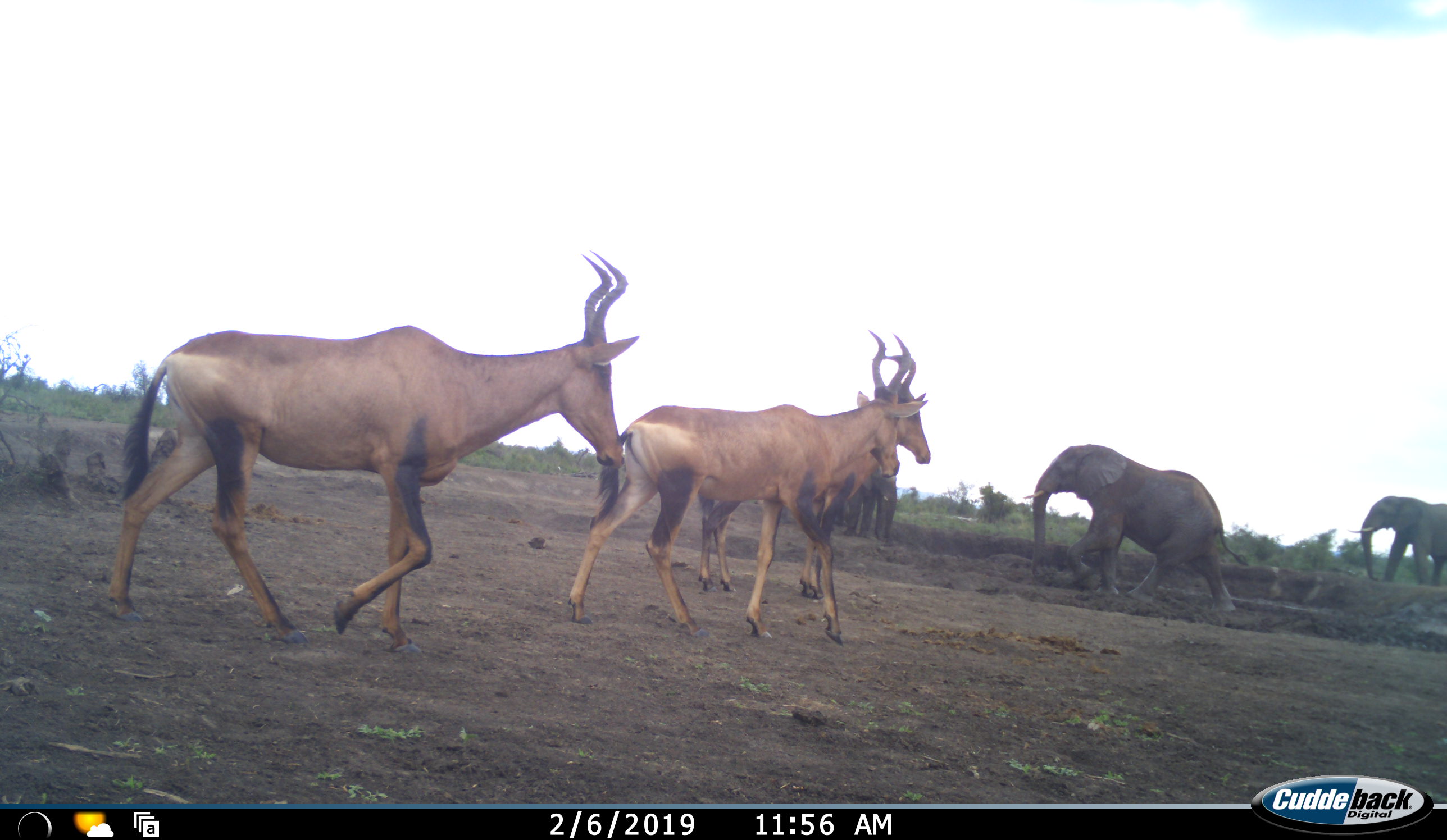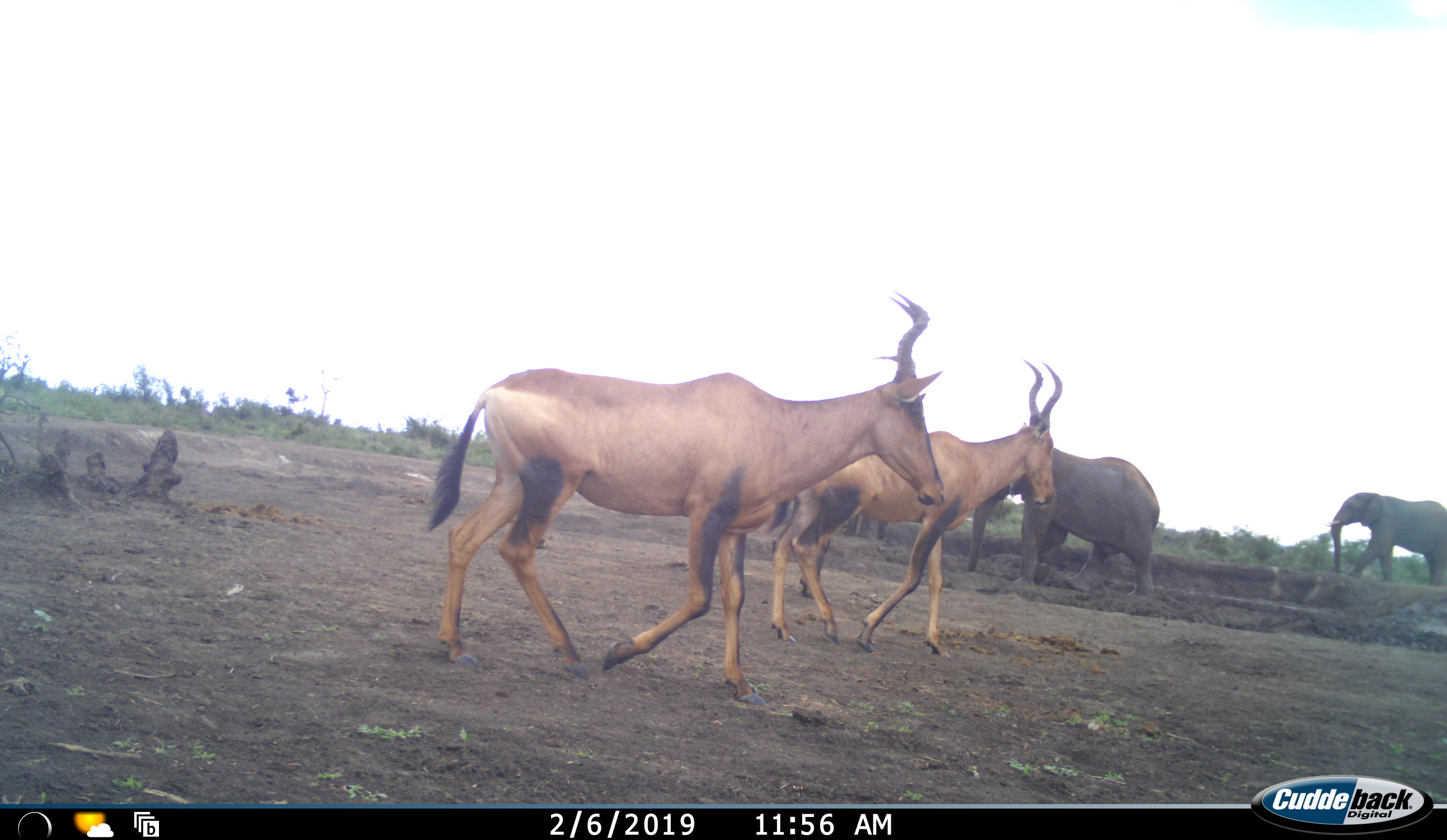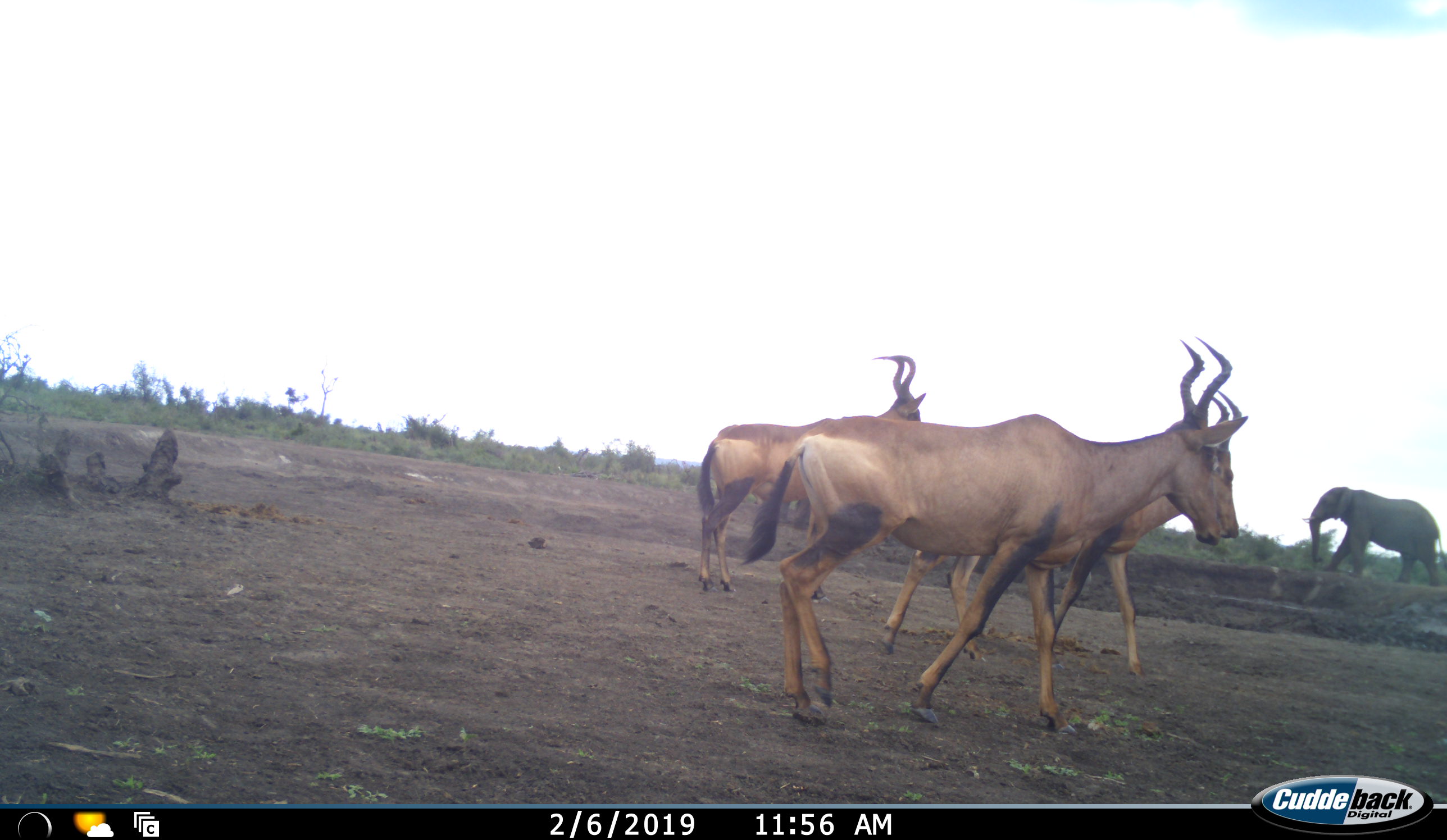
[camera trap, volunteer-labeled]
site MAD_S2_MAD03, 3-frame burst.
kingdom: Animalia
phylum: Chordata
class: Mammalia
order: Proboscidea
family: Elephantidae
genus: Loxodonta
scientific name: Loxodonta africana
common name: african bush elephant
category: elephant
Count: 3.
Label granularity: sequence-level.